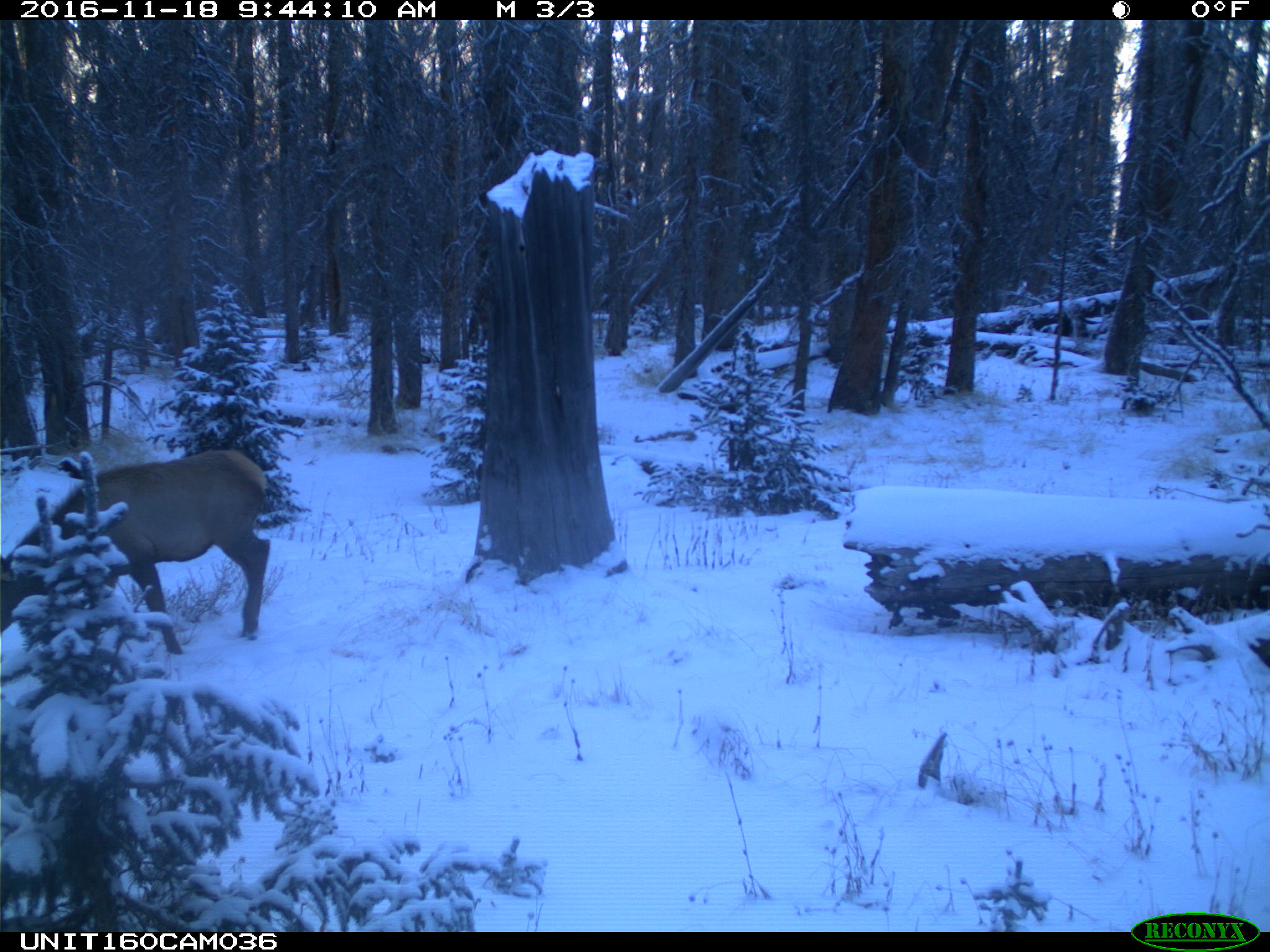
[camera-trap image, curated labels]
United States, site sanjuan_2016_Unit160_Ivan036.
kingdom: Animalia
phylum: Chordata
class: Mammalia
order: Artiodactyla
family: Cervidae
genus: Cervus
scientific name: Cervus elaphus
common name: red deer